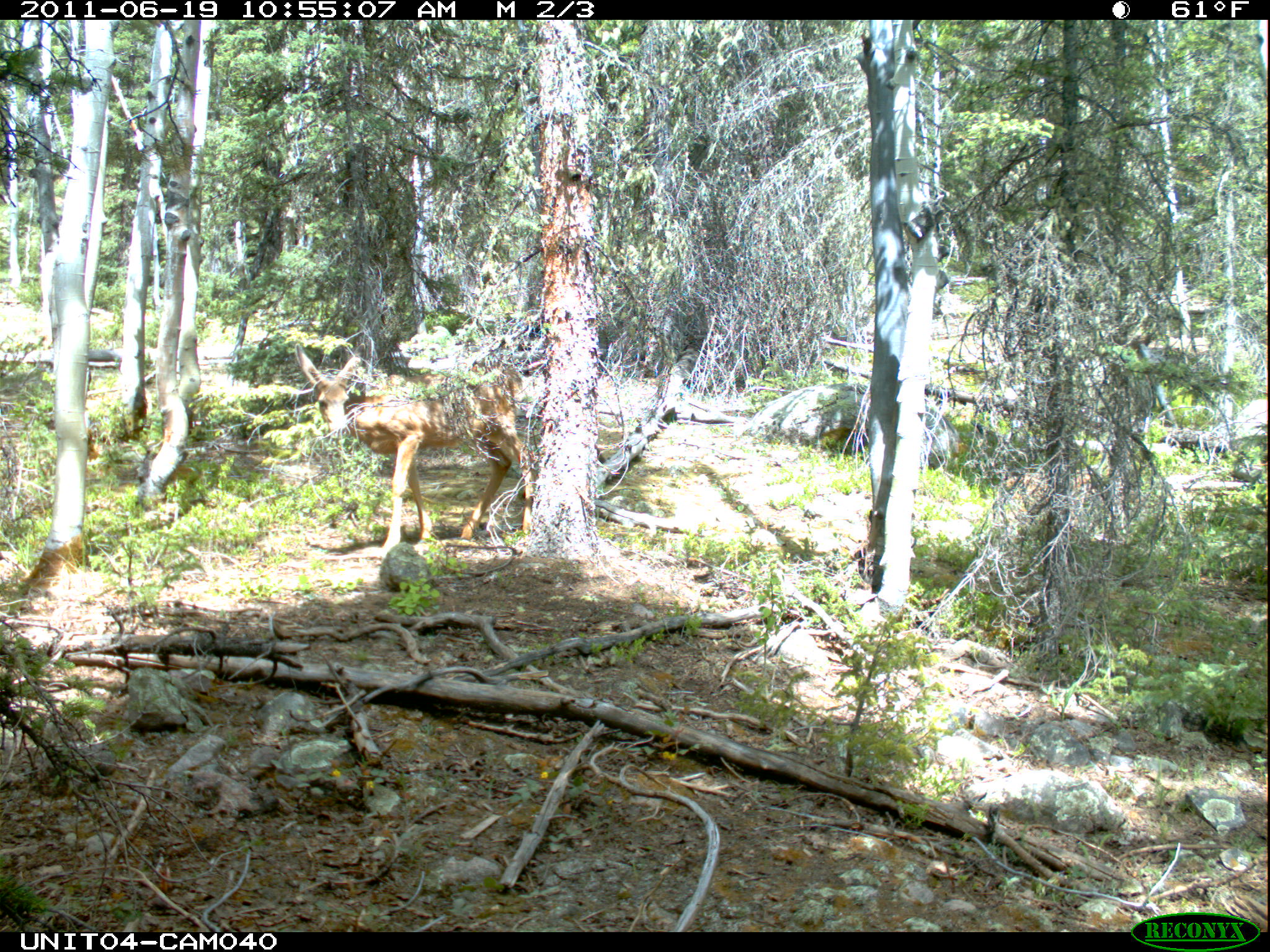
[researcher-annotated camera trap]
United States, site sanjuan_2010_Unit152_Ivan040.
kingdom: Animalia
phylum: Chordata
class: Mammalia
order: Artiodactyla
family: Cervidae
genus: Odocoileus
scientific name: Odocoileus hemionus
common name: mule deer